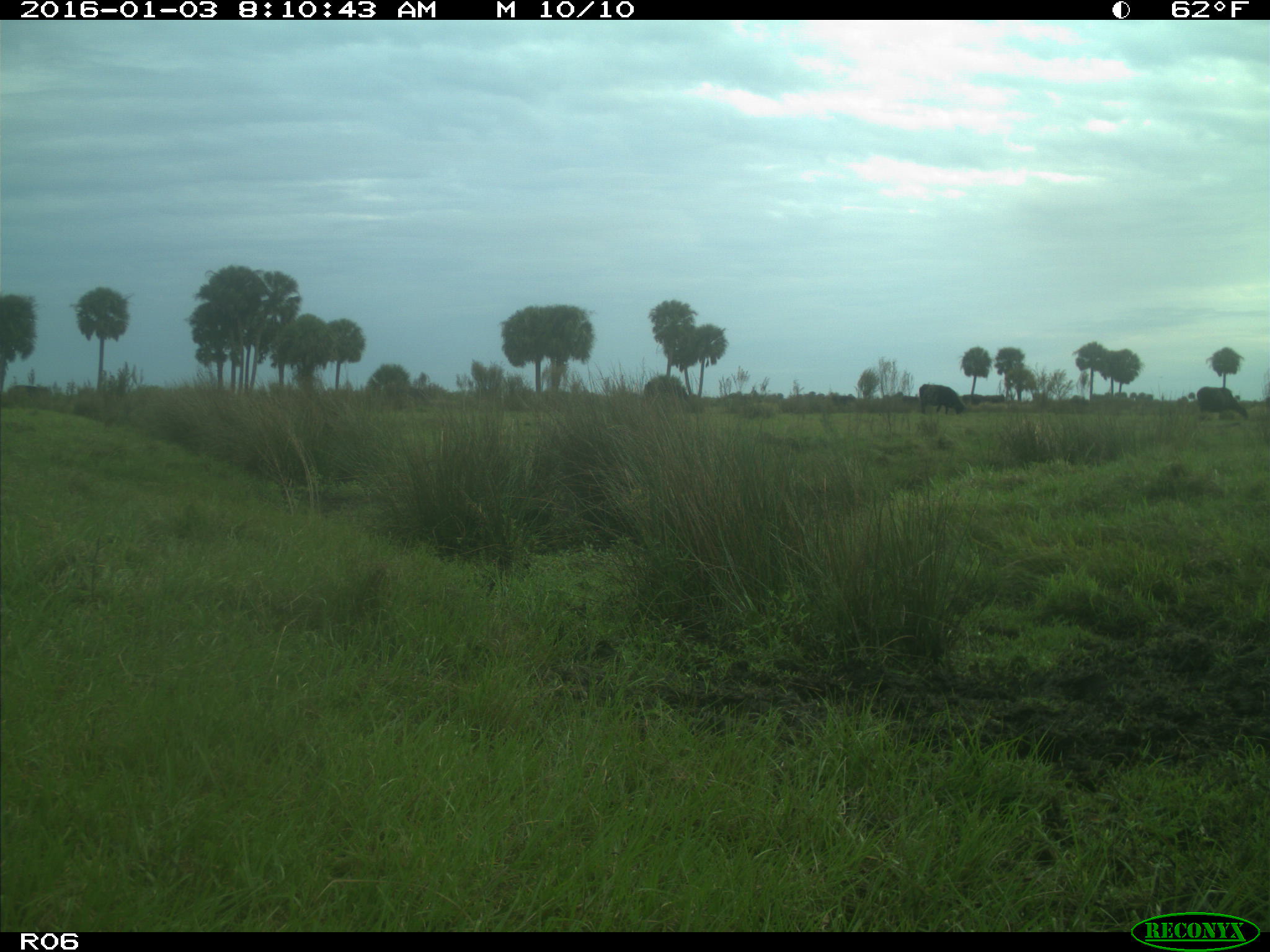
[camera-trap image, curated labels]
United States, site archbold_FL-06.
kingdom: Animalia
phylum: Chordata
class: Mammalia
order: Artiodactyla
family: Bovidae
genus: Bos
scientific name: Bos taurus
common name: domestic cow